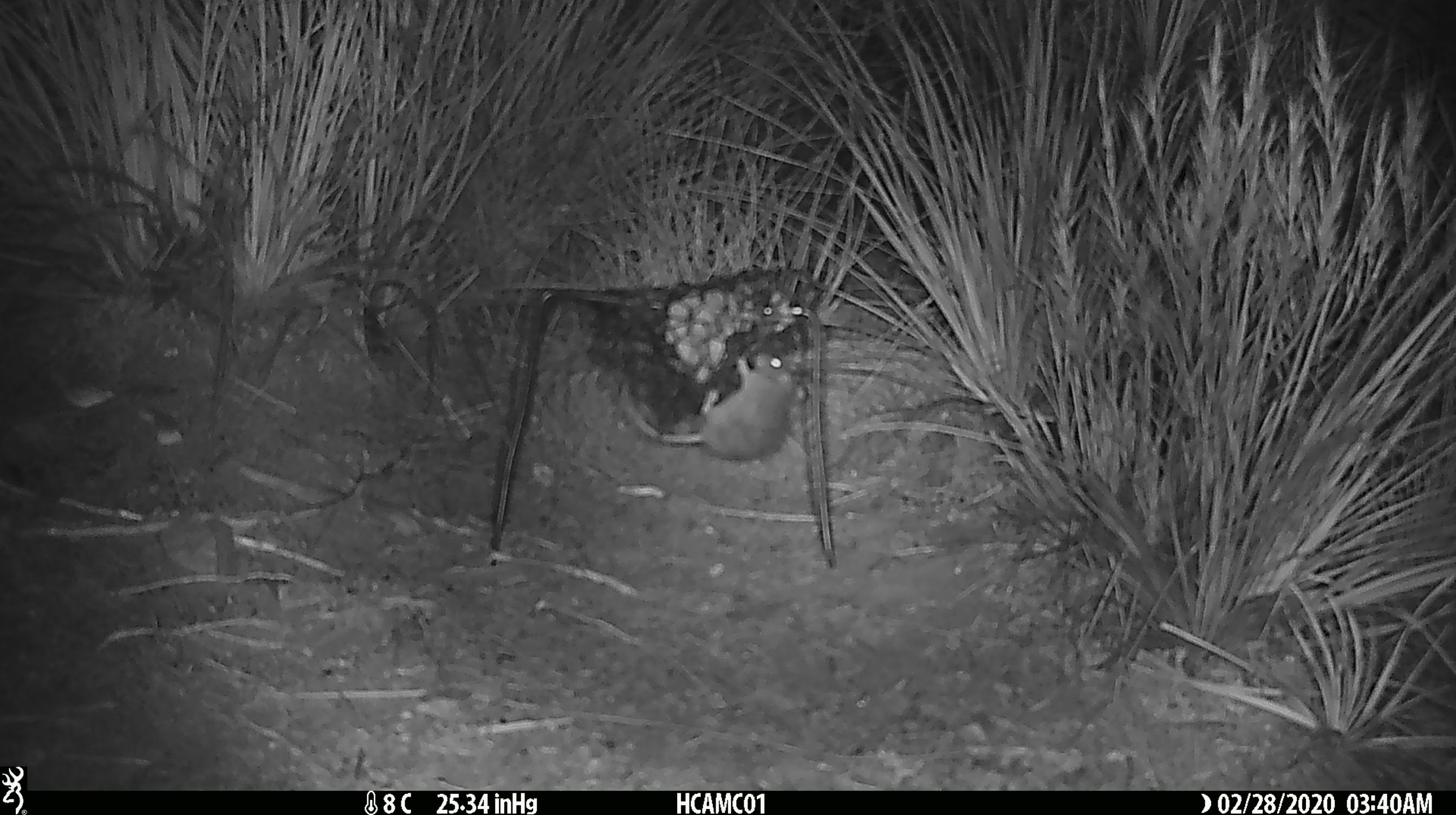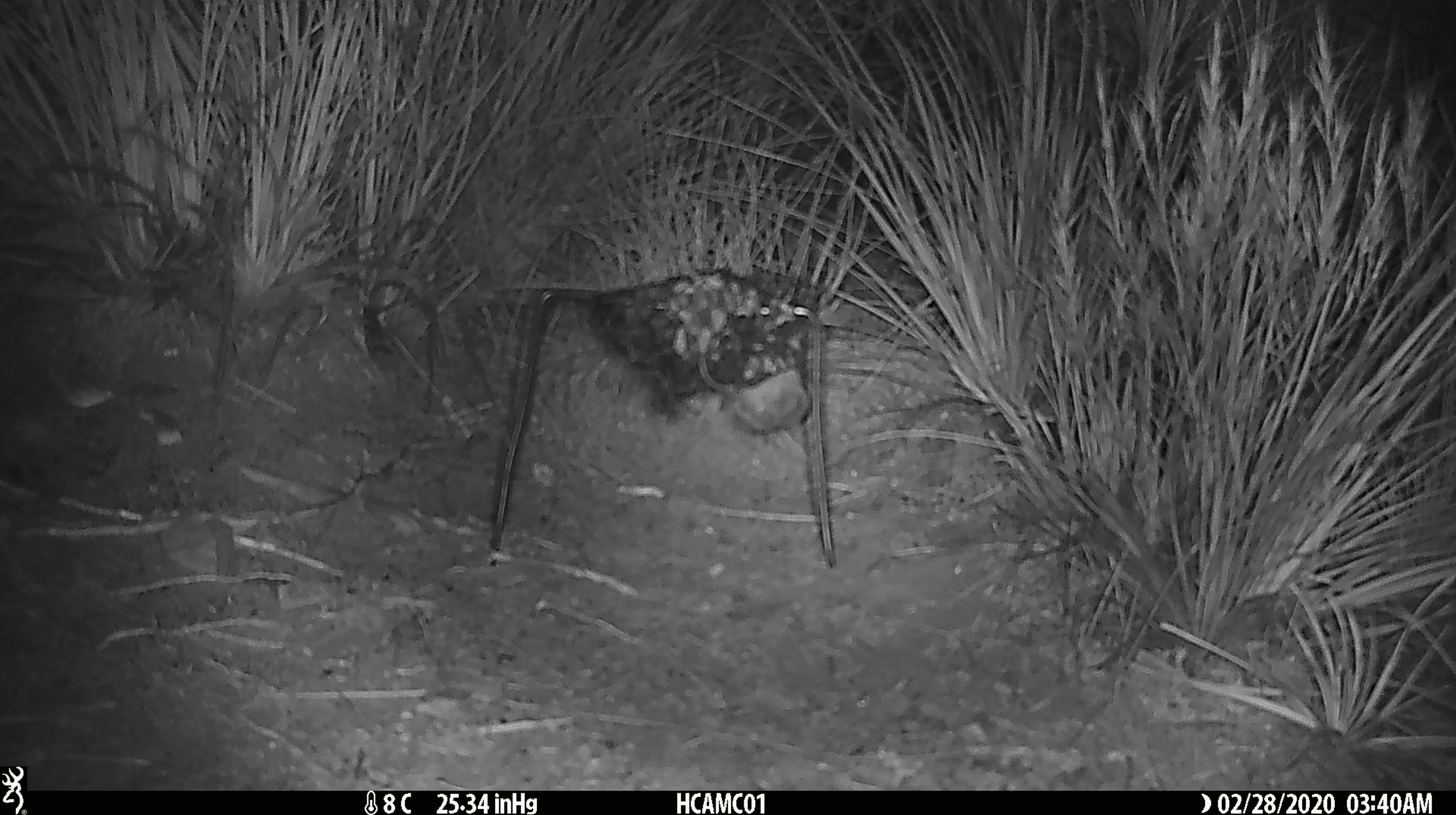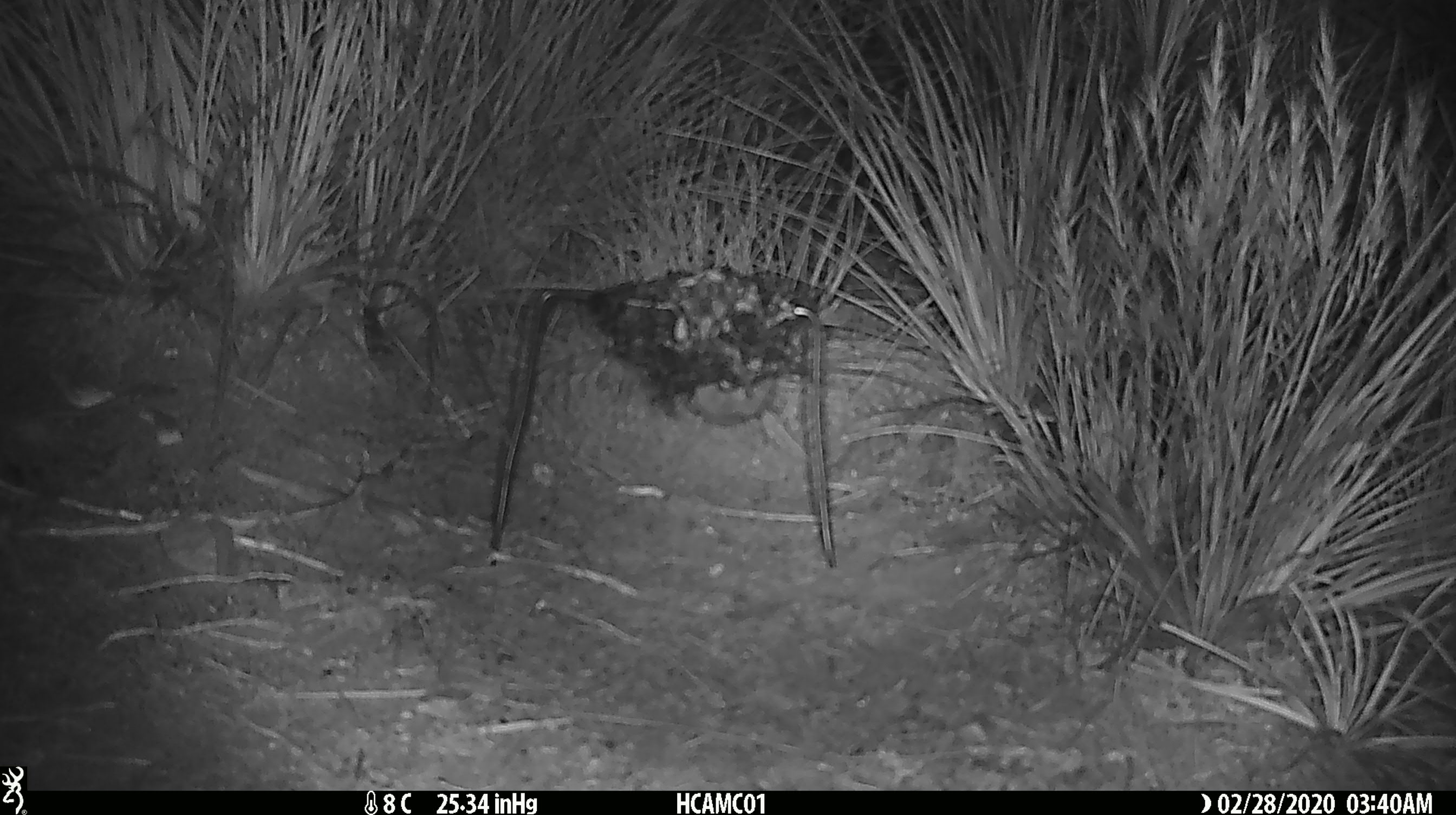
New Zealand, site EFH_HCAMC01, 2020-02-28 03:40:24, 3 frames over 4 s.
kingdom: Animalia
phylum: Chordata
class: Mammalia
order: Rodentia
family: Muridae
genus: Mus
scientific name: Mus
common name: mouse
Mouse (Mus).